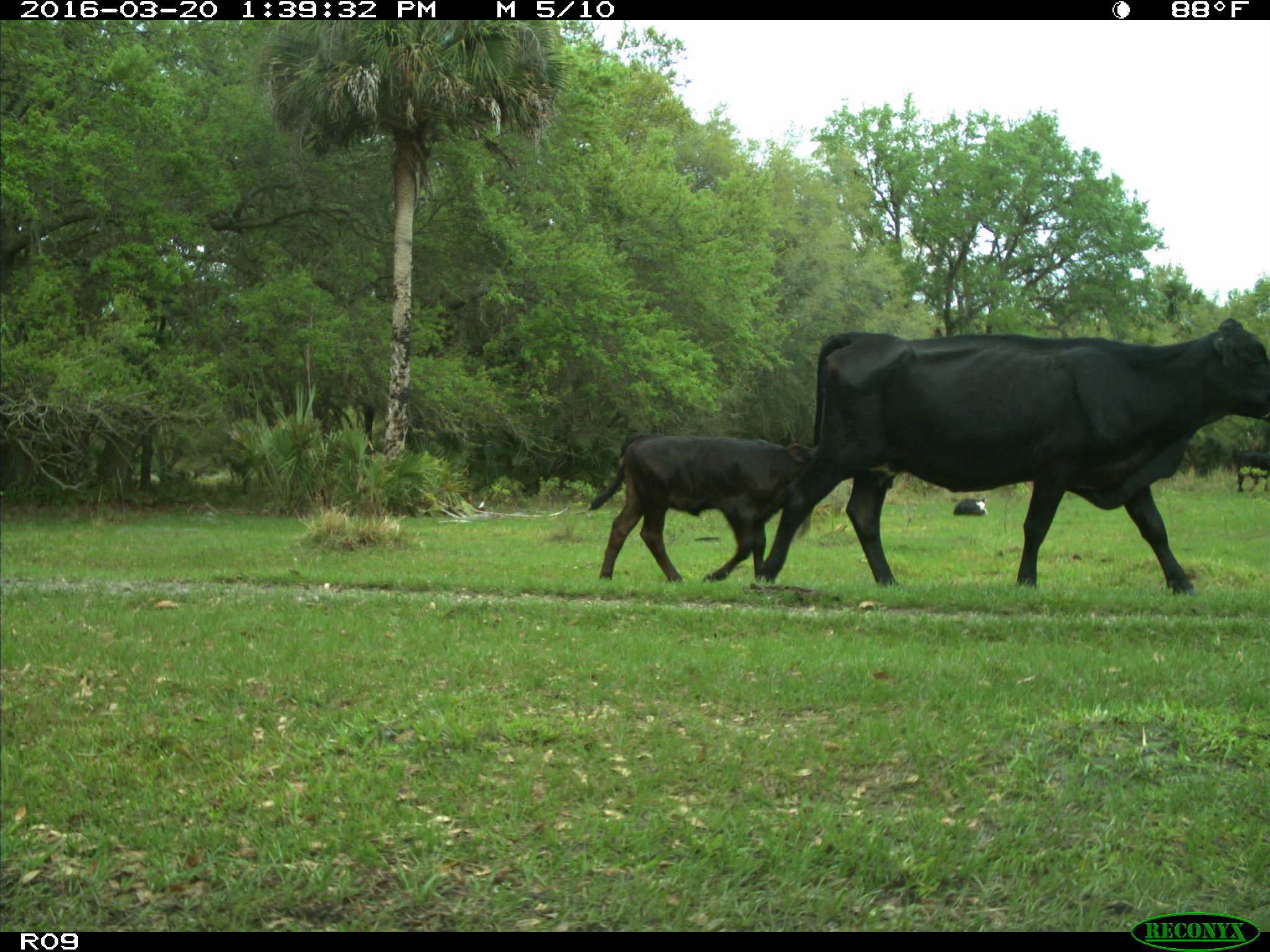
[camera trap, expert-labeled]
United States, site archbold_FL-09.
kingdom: Animalia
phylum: Chordata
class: Mammalia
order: Artiodactyla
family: Bovidae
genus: Bos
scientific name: Bos taurus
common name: domestic cow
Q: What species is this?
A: Bos taurus (domestic cow).